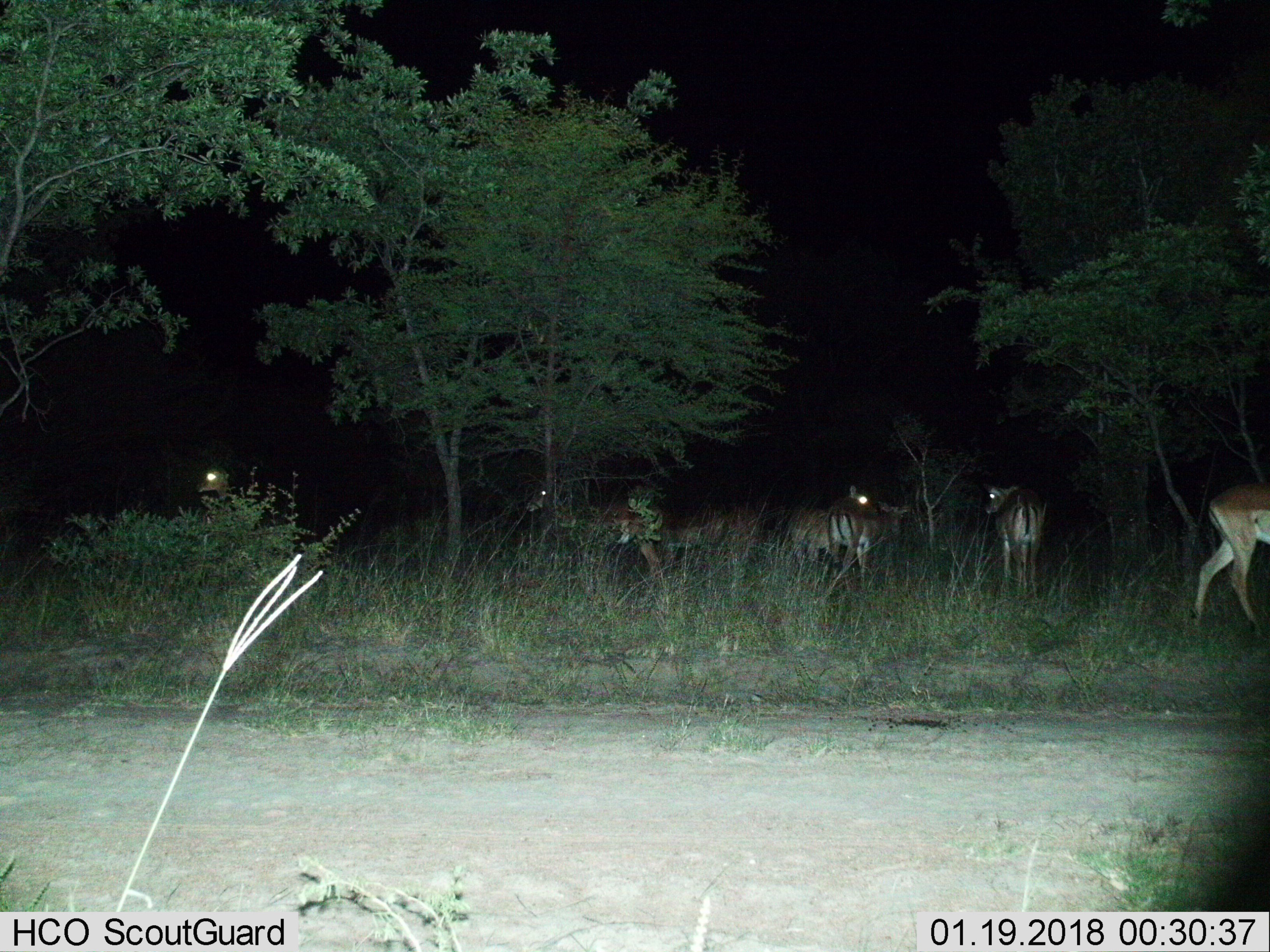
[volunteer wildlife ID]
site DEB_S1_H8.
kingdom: Animalia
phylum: Chordata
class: Mammalia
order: Artiodactyla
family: Bovidae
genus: Aepyceros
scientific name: Aepyceros melampus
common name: impala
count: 7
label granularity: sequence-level